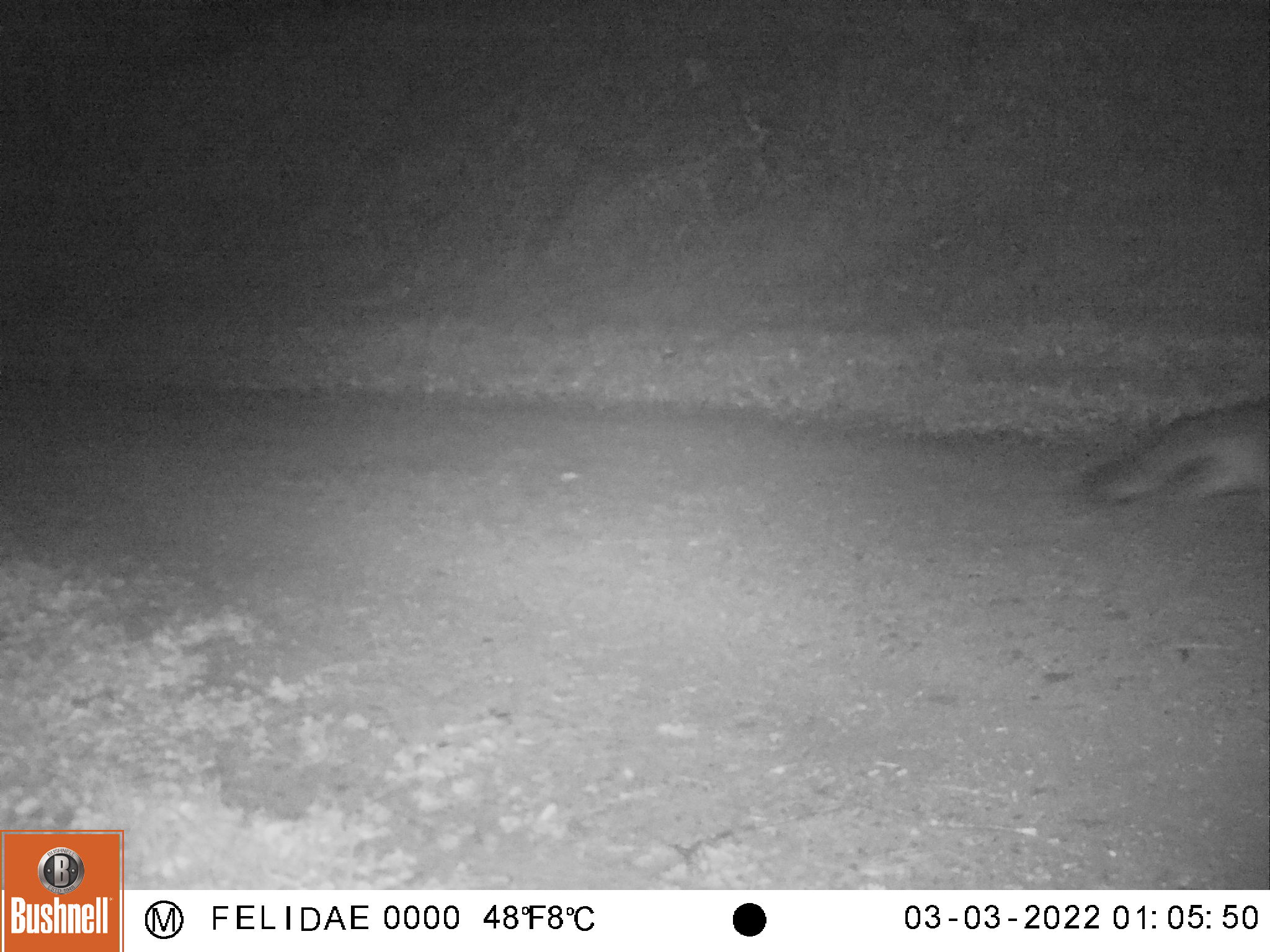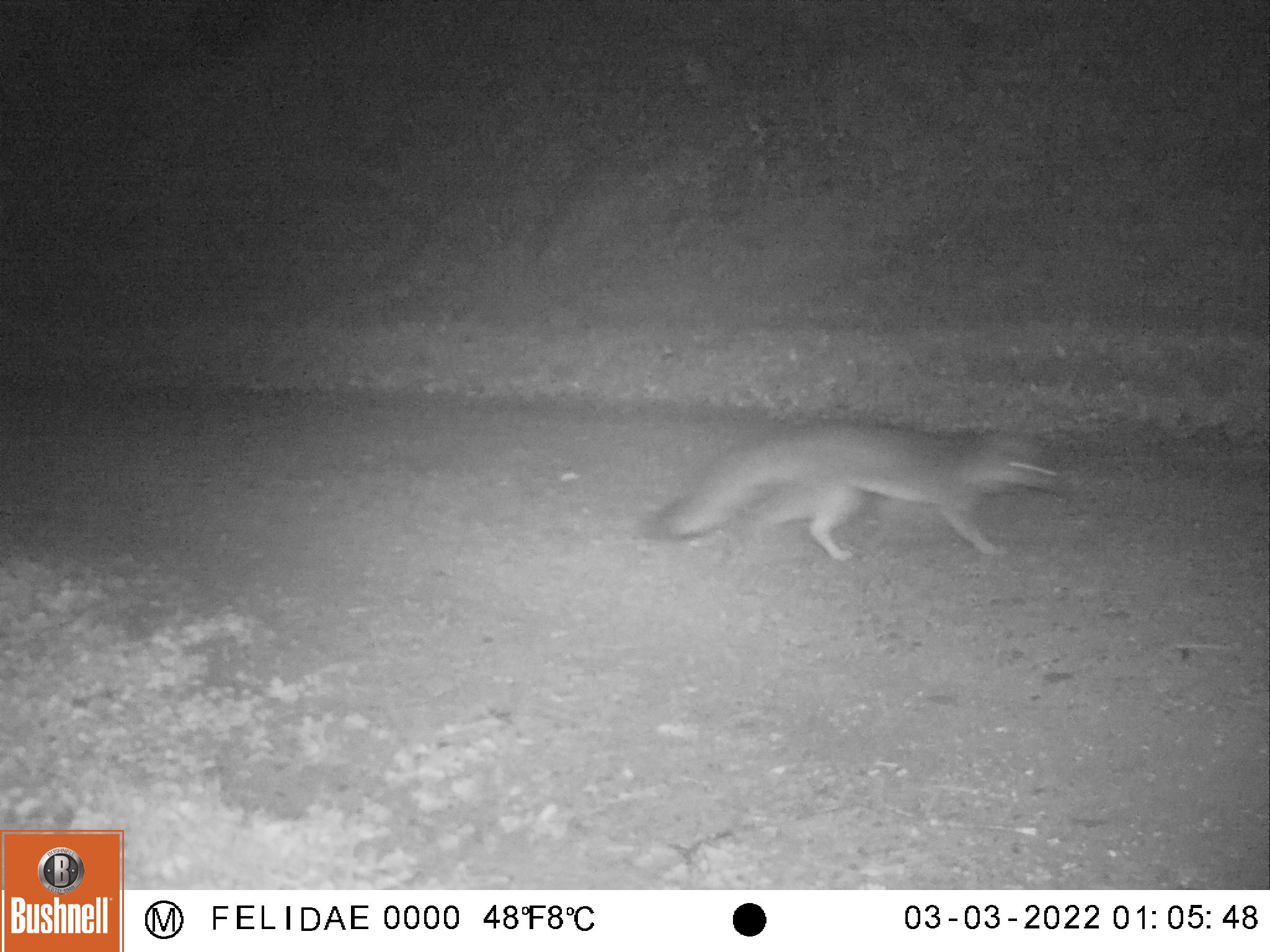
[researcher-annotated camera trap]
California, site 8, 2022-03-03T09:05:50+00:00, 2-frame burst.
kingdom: Animalia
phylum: Chordata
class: Mammalia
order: Carnivora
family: Canidae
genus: Urocyon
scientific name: Urocyon cinereoargenteus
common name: gray fox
Gray fox (Urocyon cinereoargenteus).